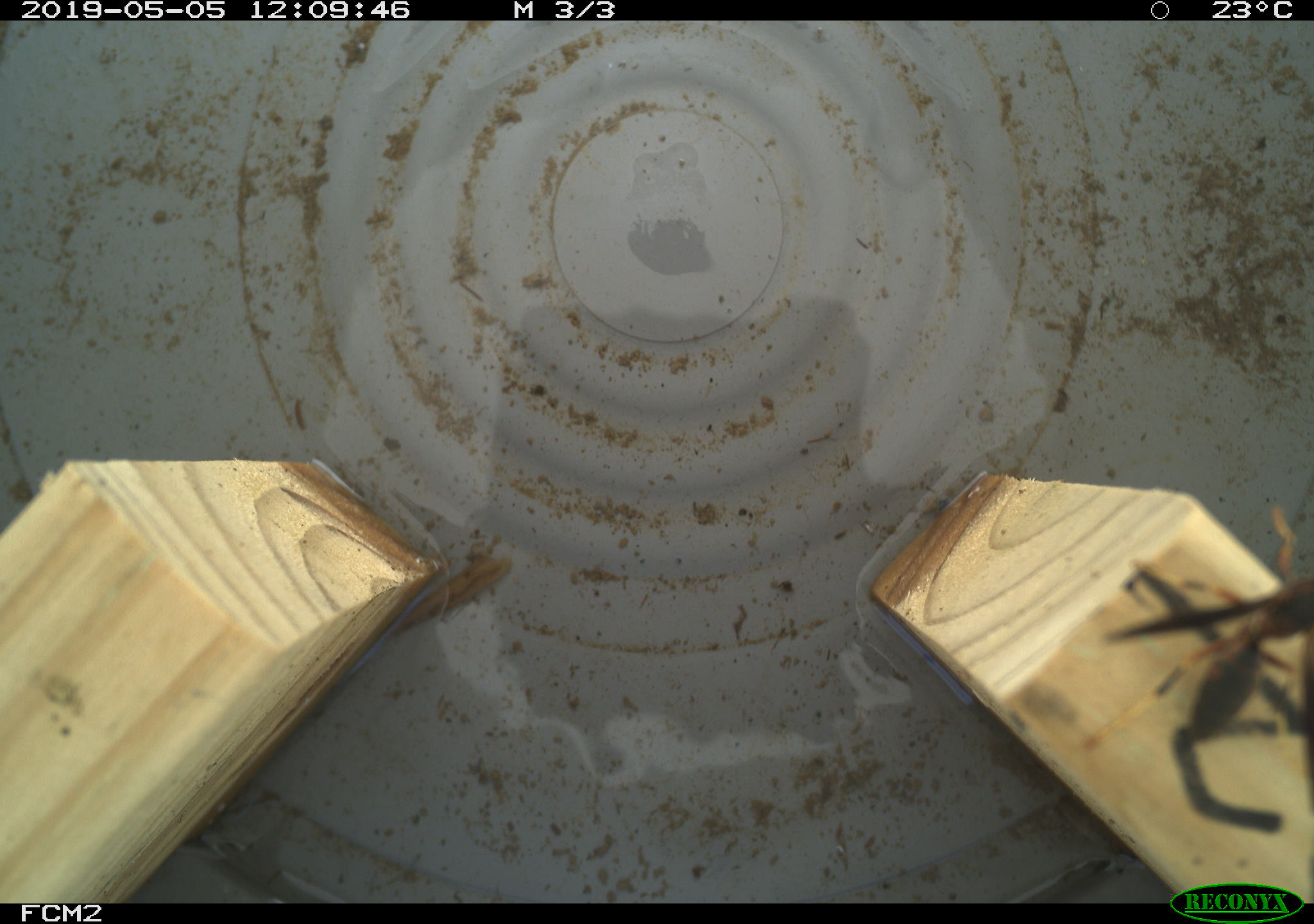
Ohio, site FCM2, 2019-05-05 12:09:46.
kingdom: Animalia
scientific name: Animalia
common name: animal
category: invertebrate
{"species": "invertebrate (animal) (Animalia)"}